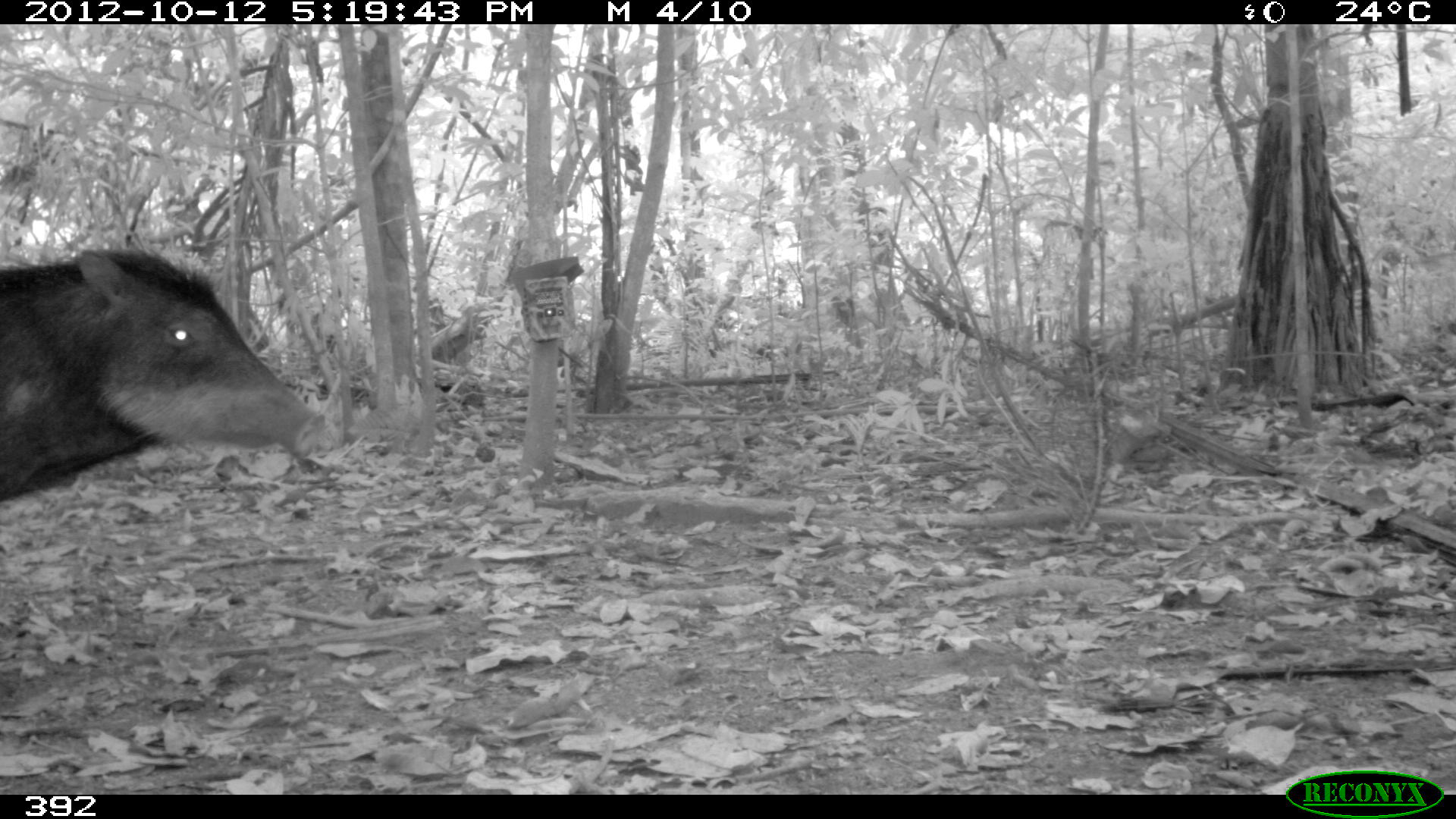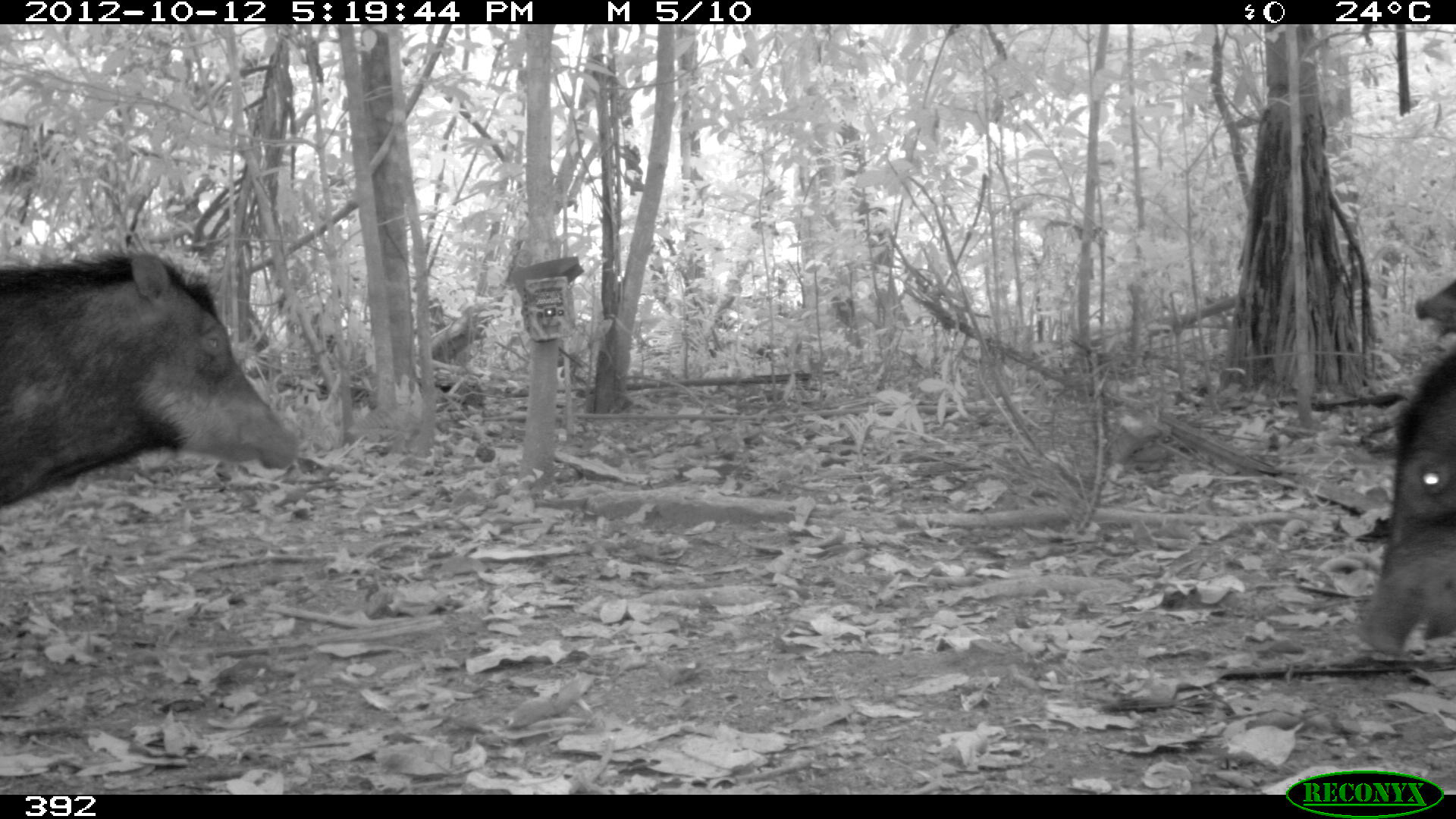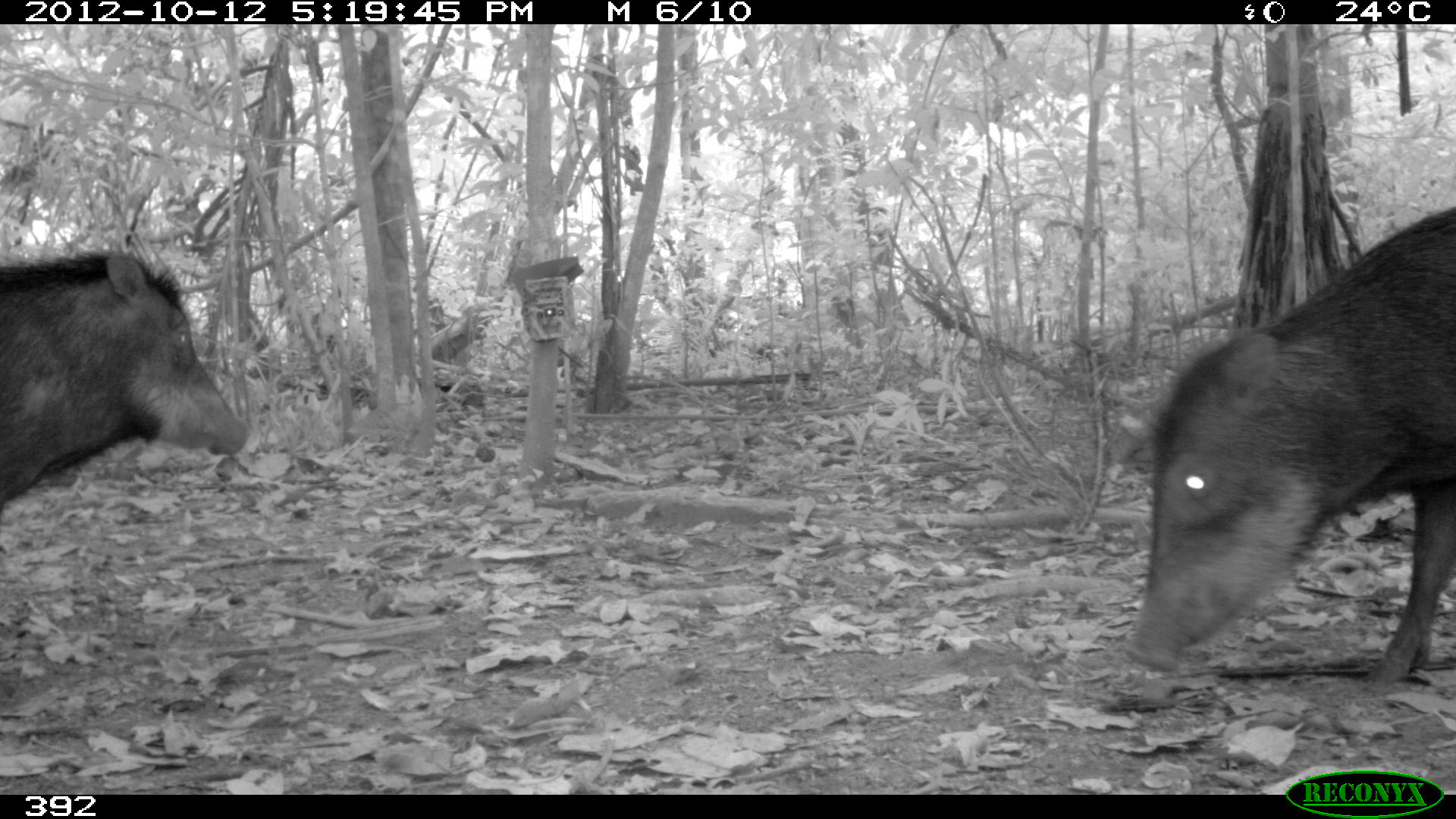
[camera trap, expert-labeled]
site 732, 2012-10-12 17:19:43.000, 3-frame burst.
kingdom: Animalia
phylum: Chordata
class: Mammalia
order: Artiodactyla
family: Tayassuidae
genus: Tayassu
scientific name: Tayassu pecari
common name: white-lipped peccary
Tayassu pecari (white-lipped peccary).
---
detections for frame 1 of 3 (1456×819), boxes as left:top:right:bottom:
tayassu pecari: 0:244:326:504